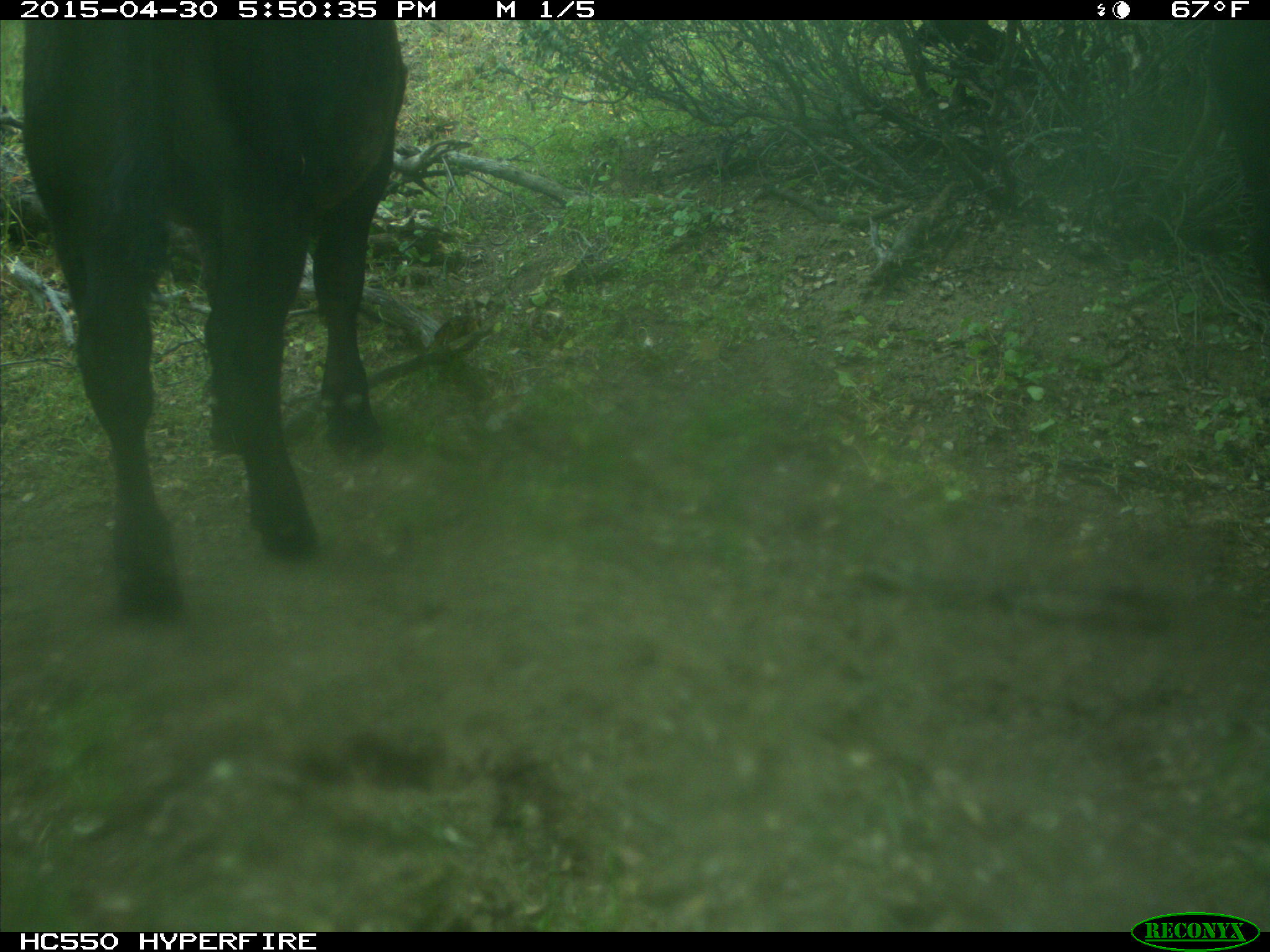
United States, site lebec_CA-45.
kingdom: Animalia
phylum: Chordata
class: Mammalia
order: Artiodactyla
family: Bovidae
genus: Bos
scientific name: Bos taurus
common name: domestic cow